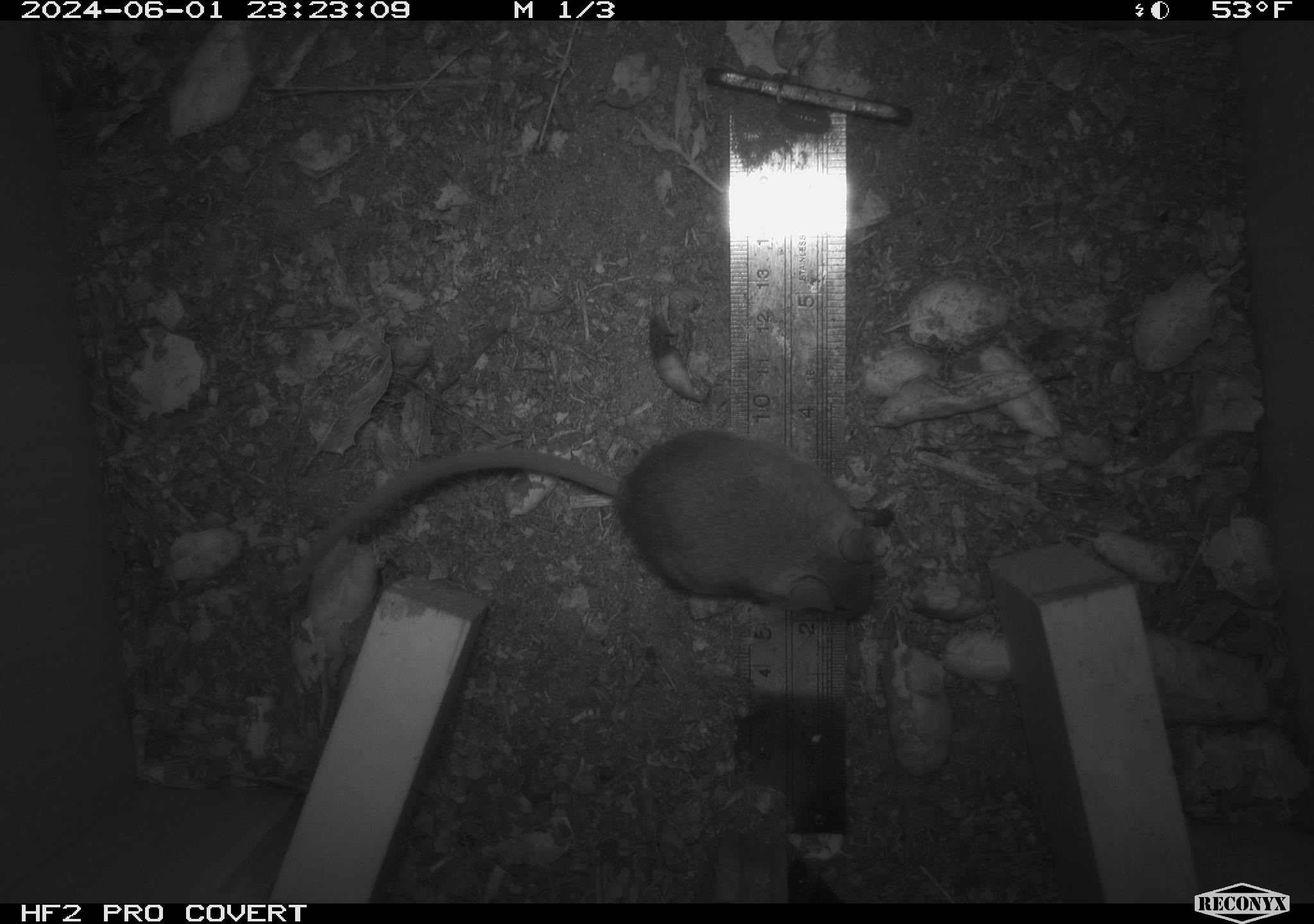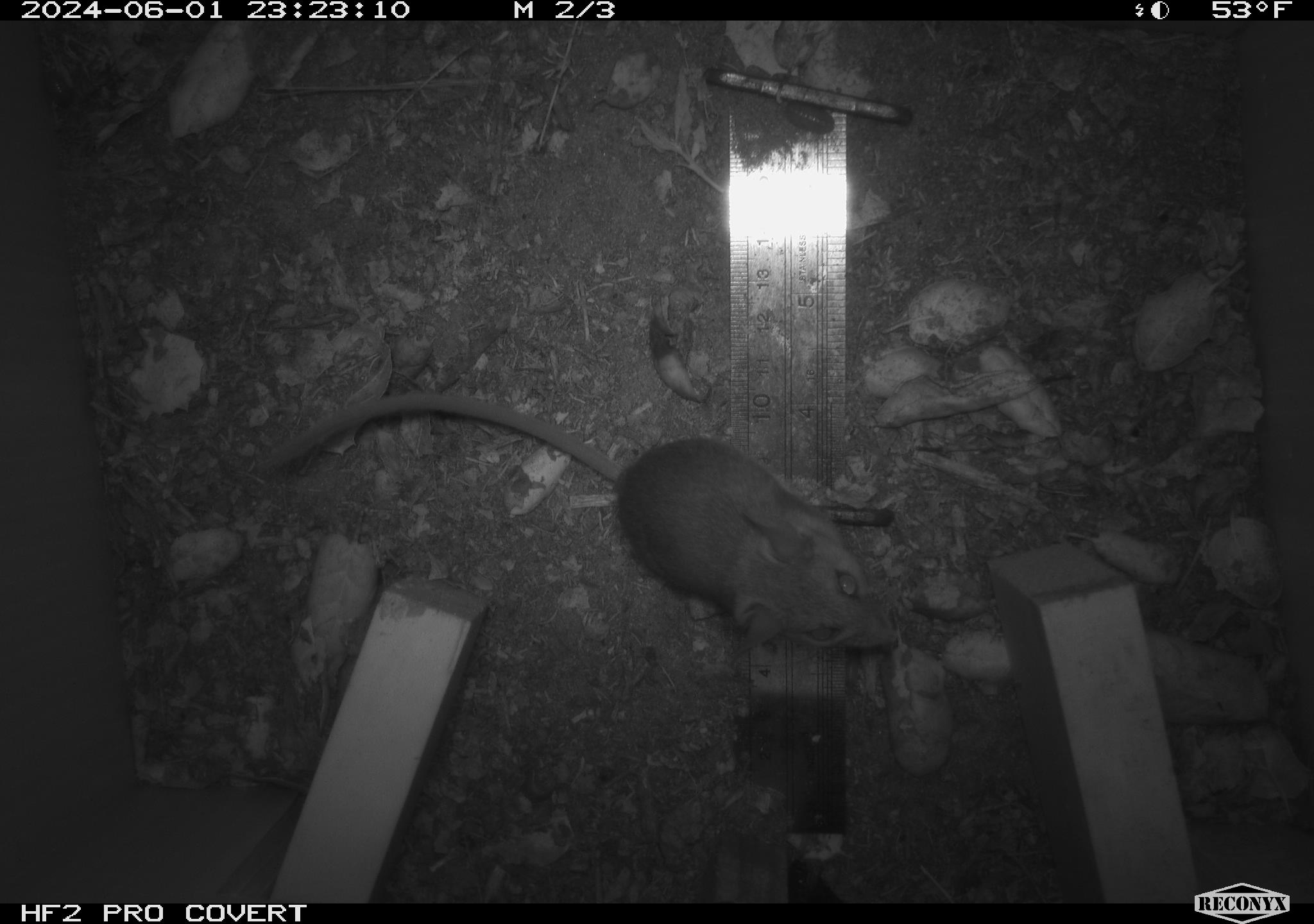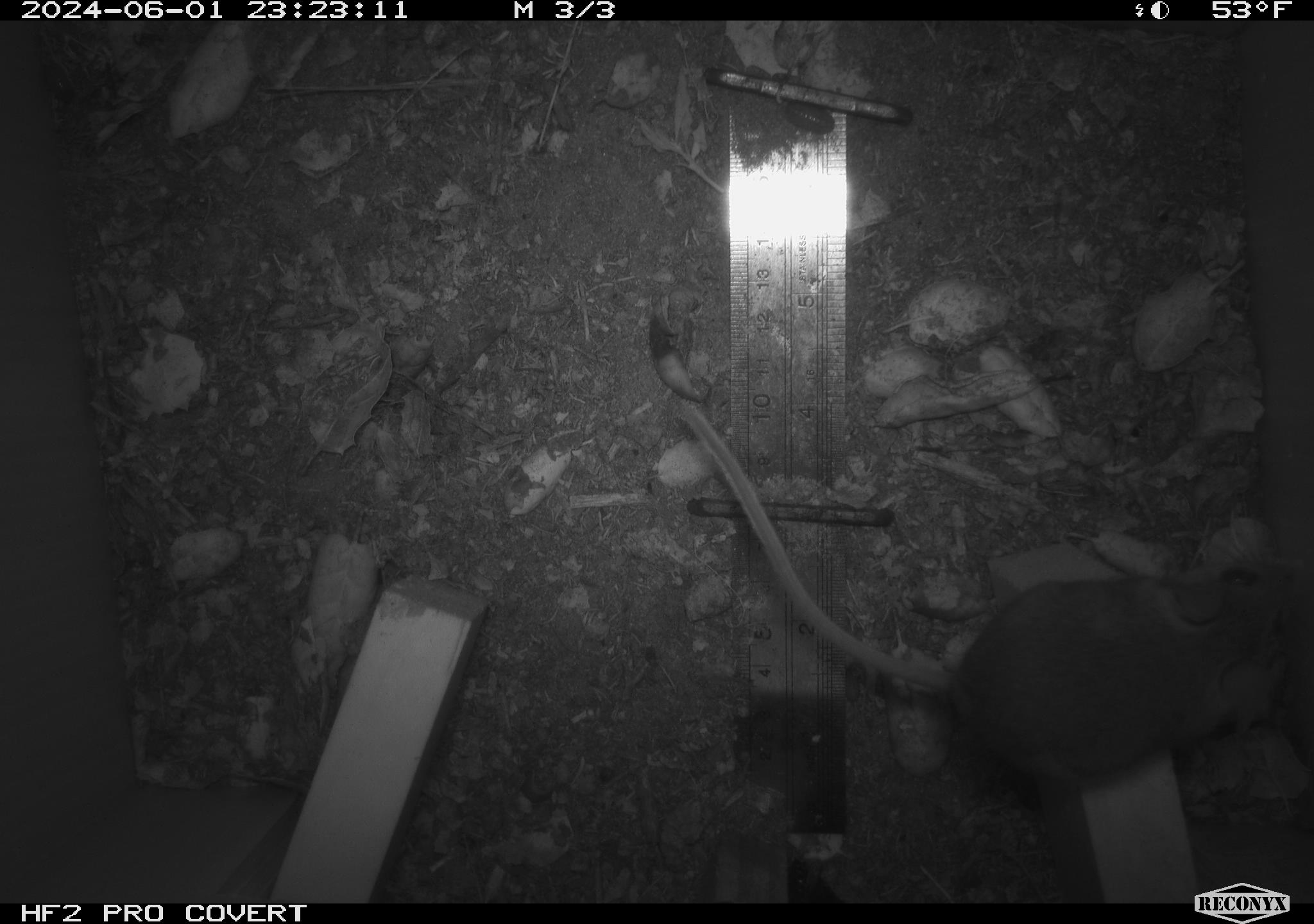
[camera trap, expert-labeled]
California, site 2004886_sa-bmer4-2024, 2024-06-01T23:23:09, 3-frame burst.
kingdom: Animalia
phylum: Chordata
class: Mammalia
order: Rodentia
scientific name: Rodentia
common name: mouse species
Mouse species (Rodentia).